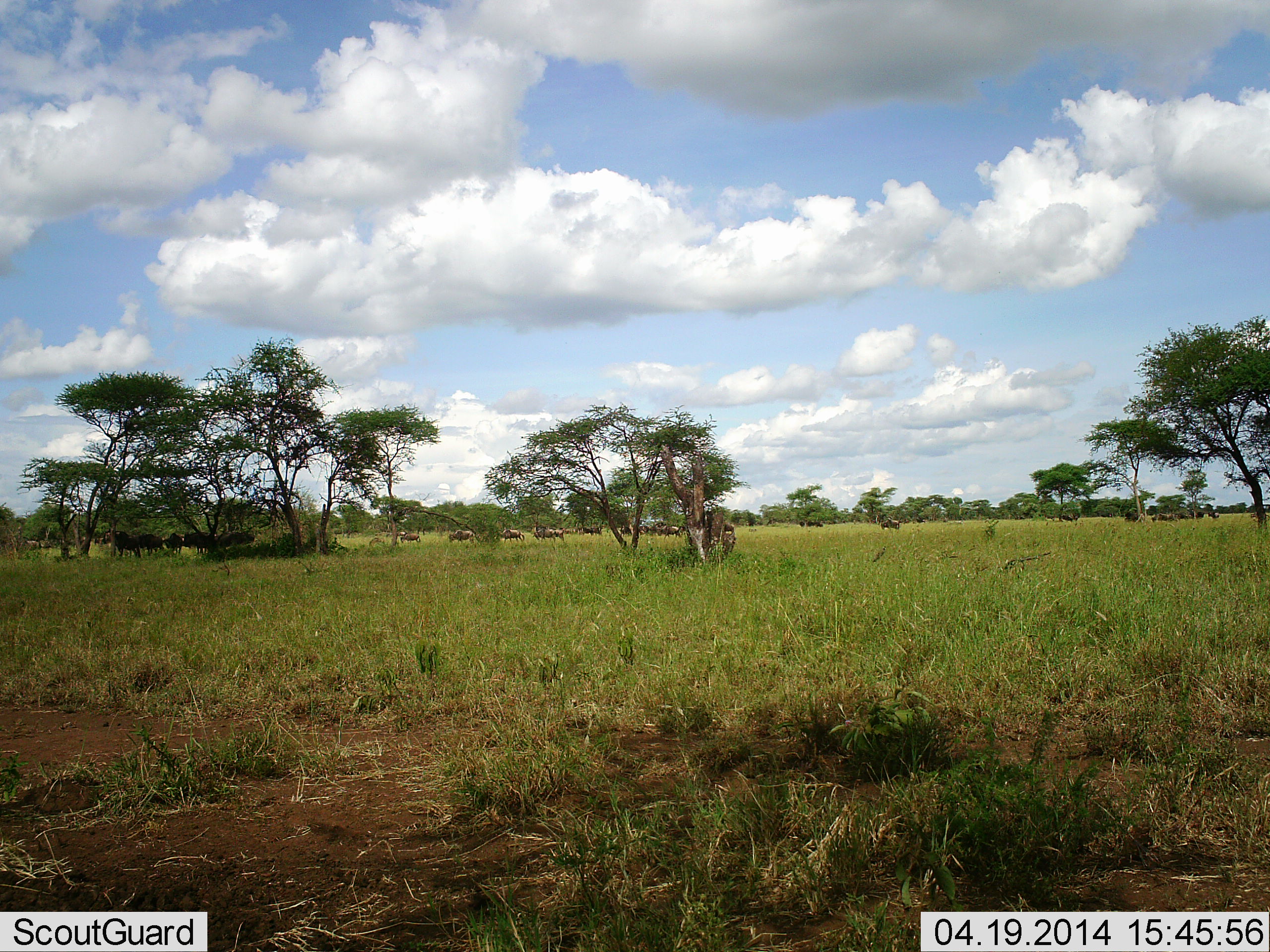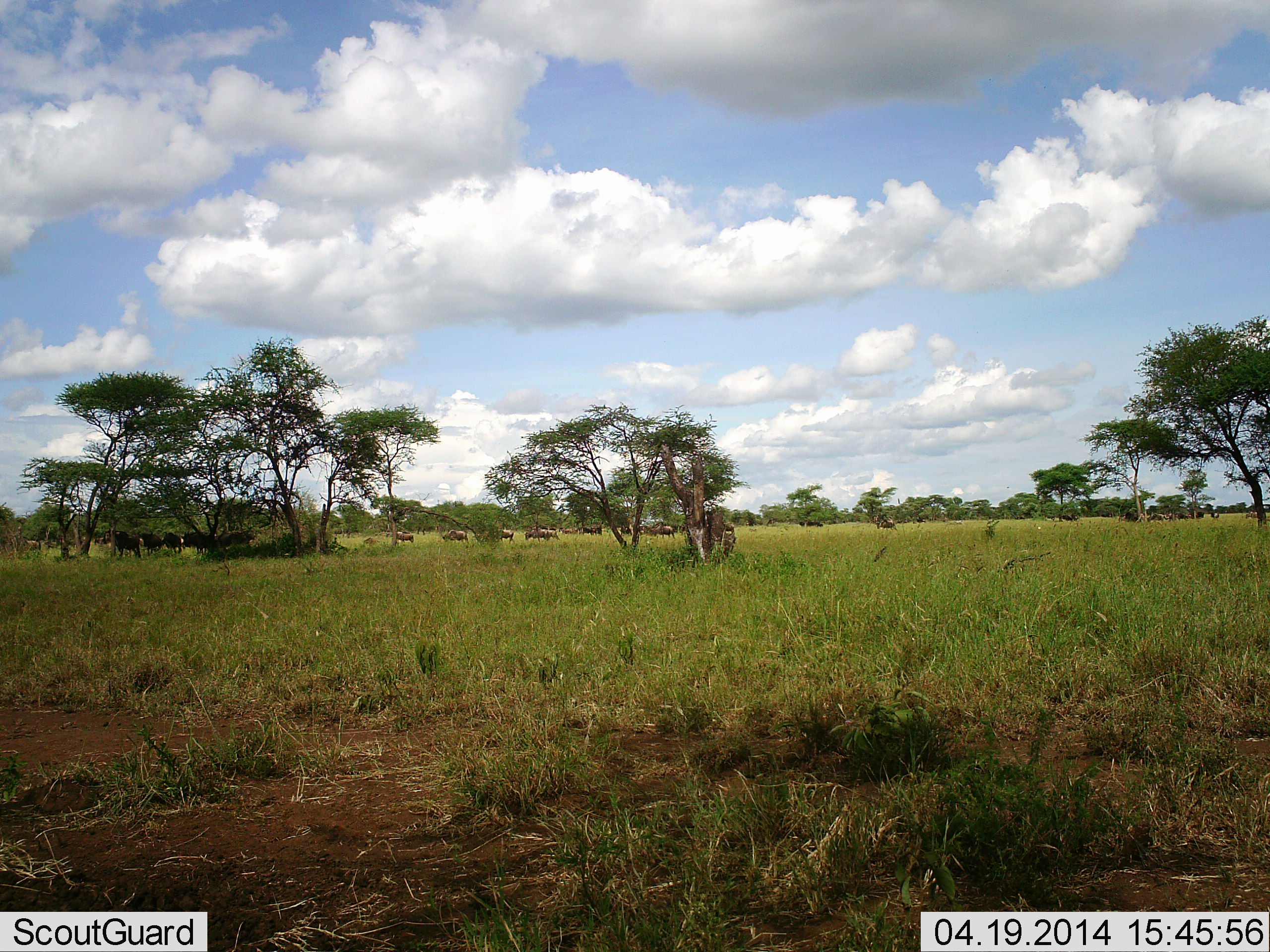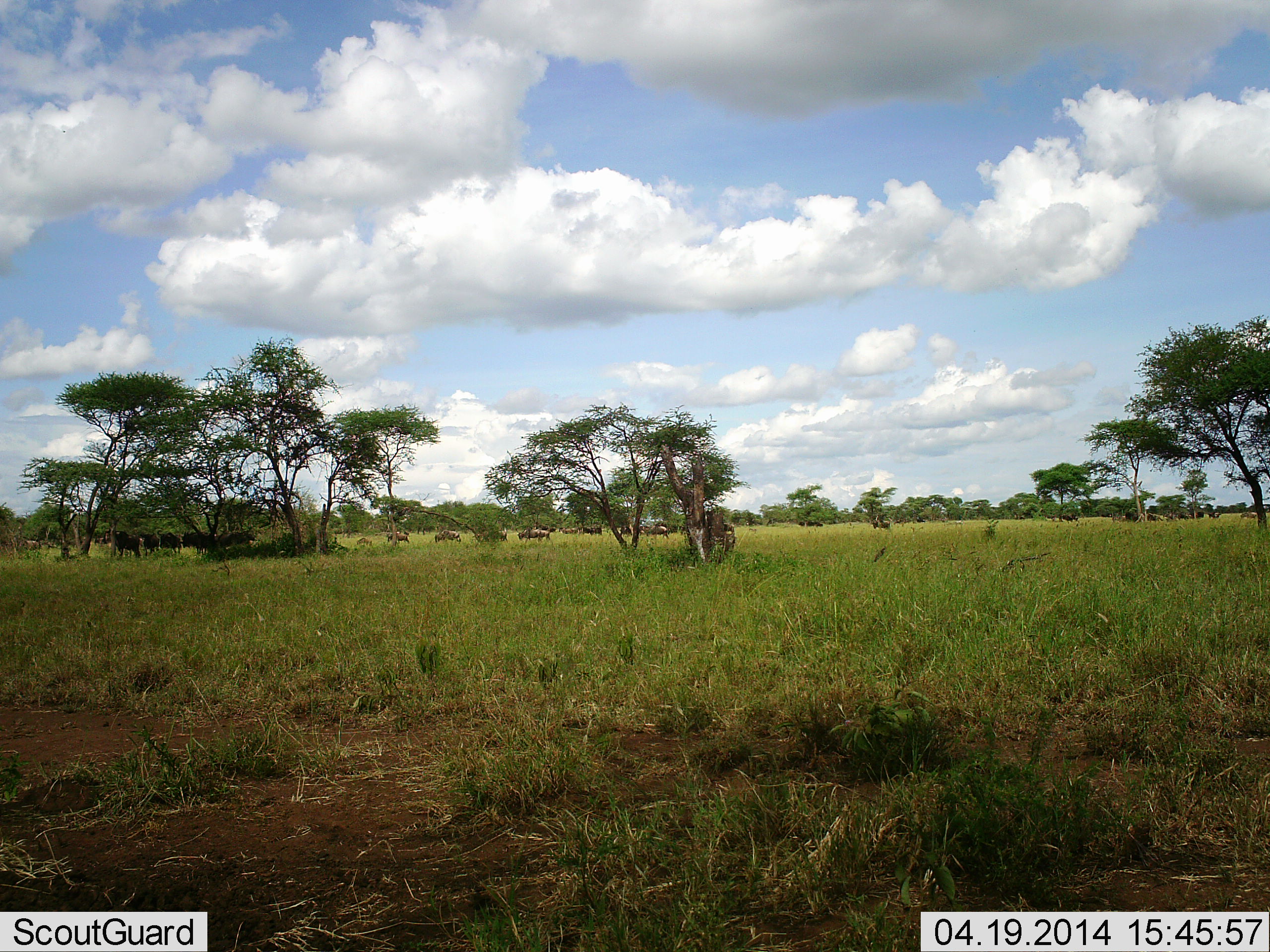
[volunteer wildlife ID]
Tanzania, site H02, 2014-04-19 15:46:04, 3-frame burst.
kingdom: Animalia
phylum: Chordata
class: Mammalia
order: Artiodactyla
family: Bovidae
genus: Connochaetes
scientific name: Connochaetes taurinus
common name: blue wildebeest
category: wildebeest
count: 11-50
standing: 40%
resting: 0%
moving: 80%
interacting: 0%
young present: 0%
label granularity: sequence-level